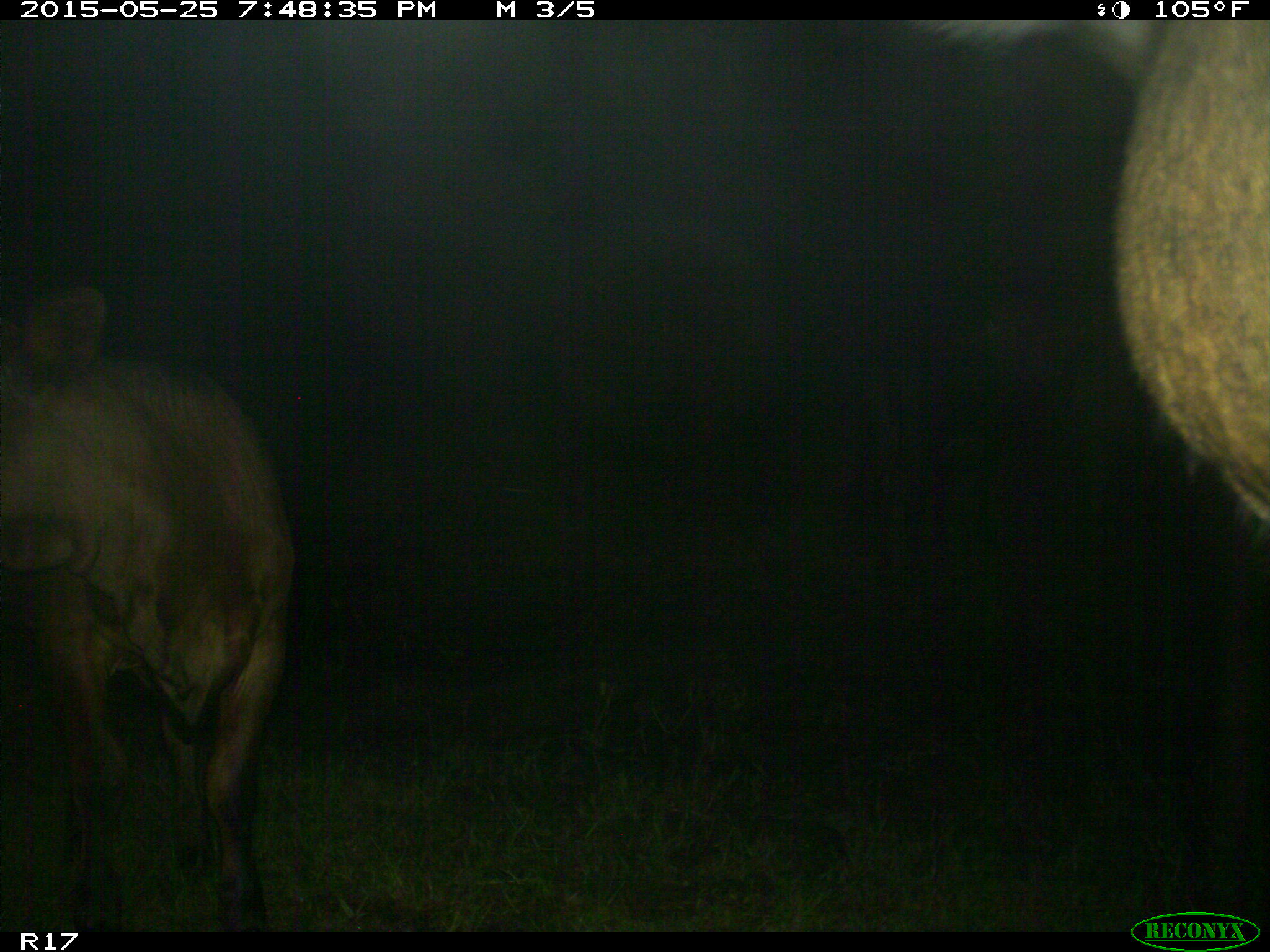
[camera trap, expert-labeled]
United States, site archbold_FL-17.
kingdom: Animalia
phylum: Chordata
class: Mammalia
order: Artiodactyla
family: Bovidae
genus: Bos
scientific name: Bos taurus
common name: domestic cow